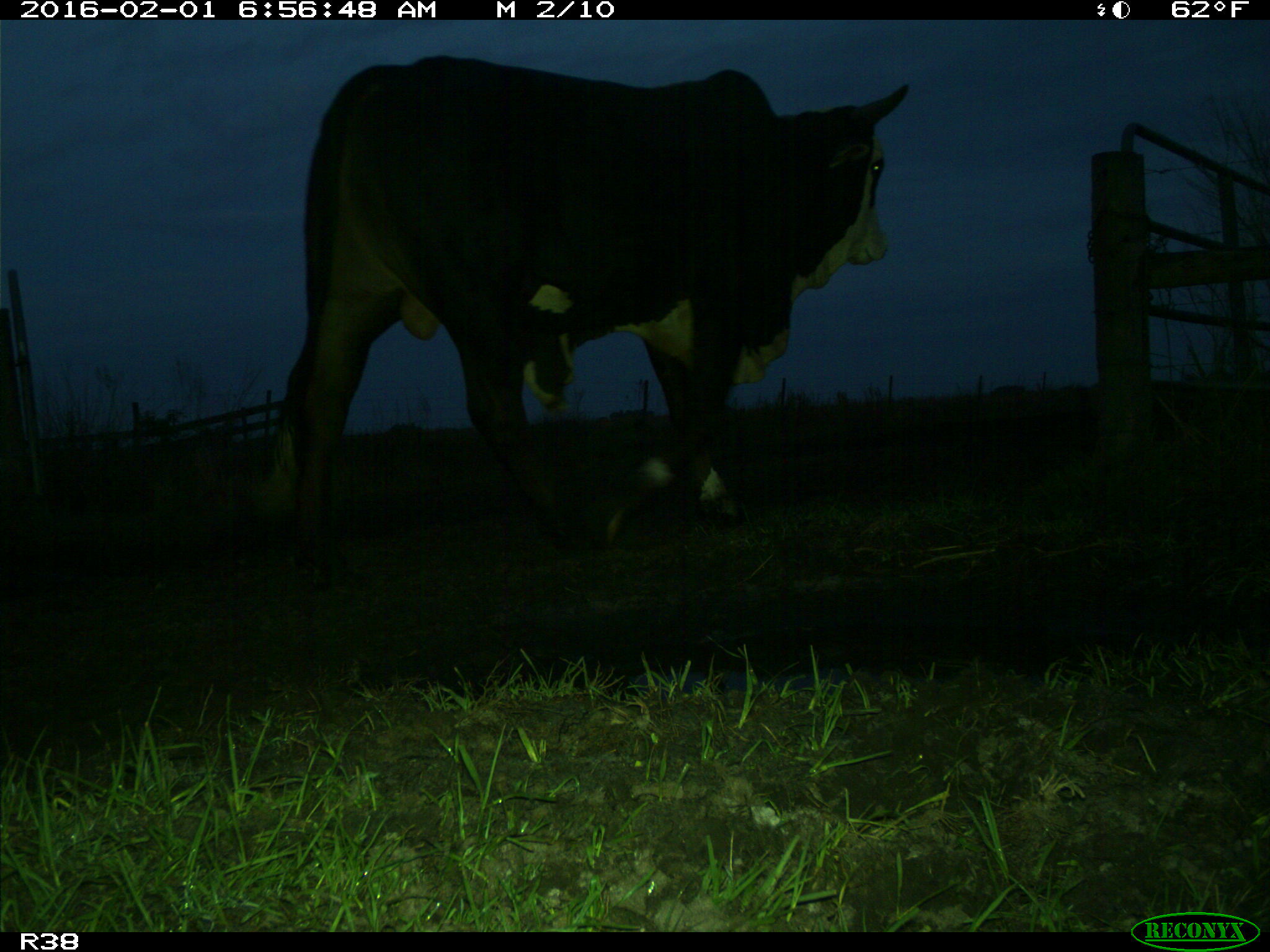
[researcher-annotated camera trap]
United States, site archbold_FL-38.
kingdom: Animalia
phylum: Chordata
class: Mammalia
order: Artiodactyla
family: Bovidae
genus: Bos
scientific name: Bos taurus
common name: domestic cow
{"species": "Bos taurus (domestic cow)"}